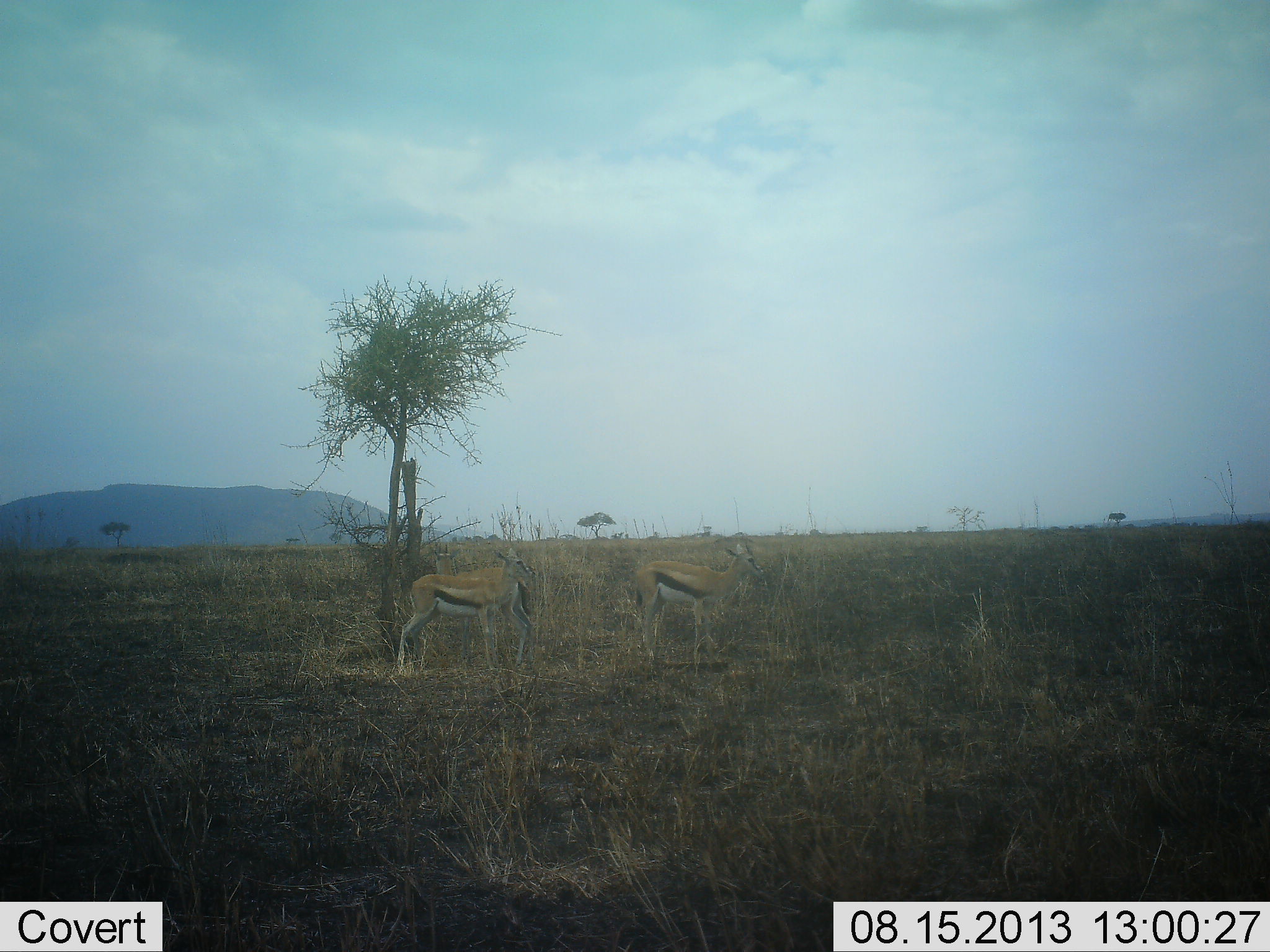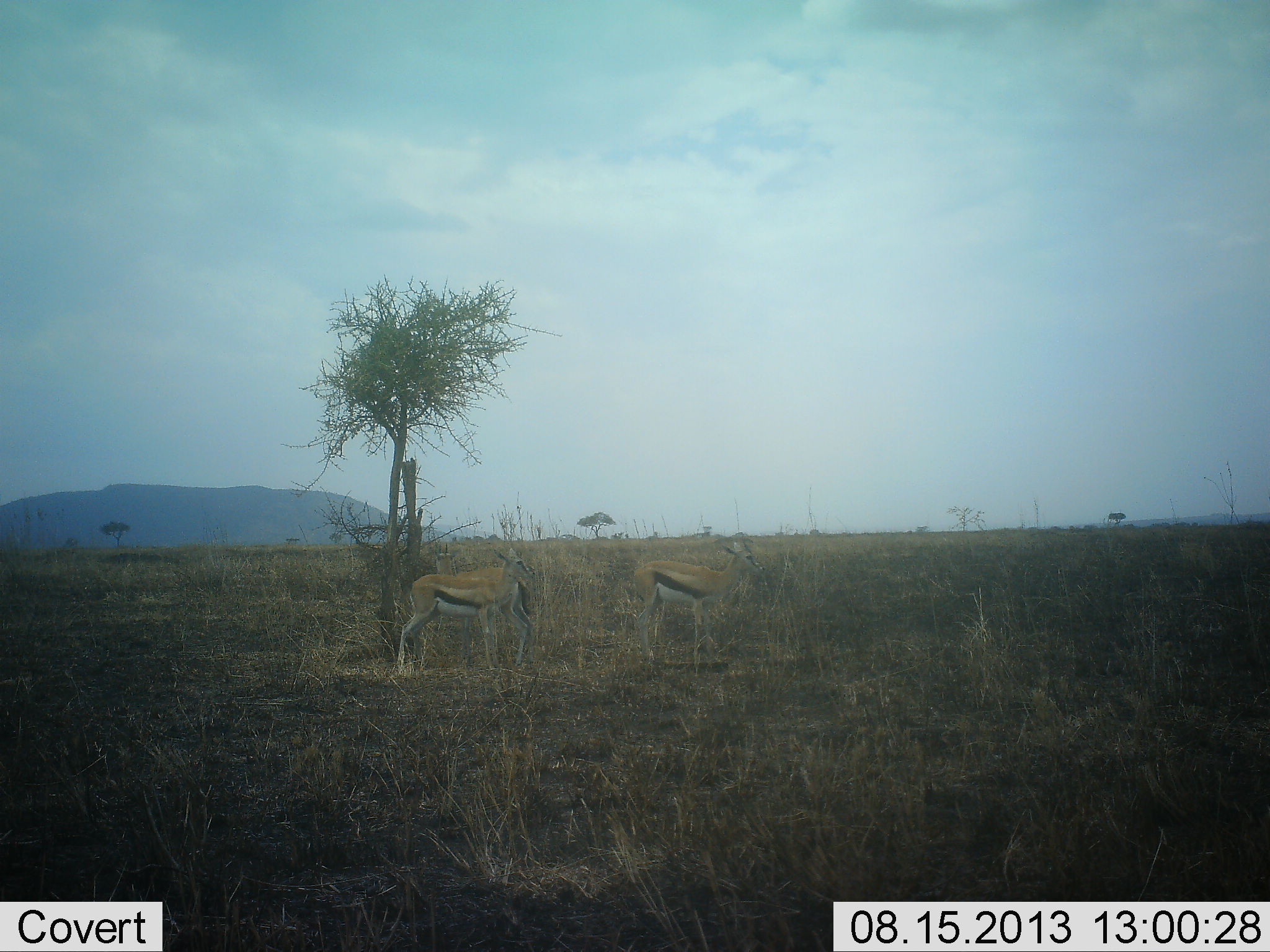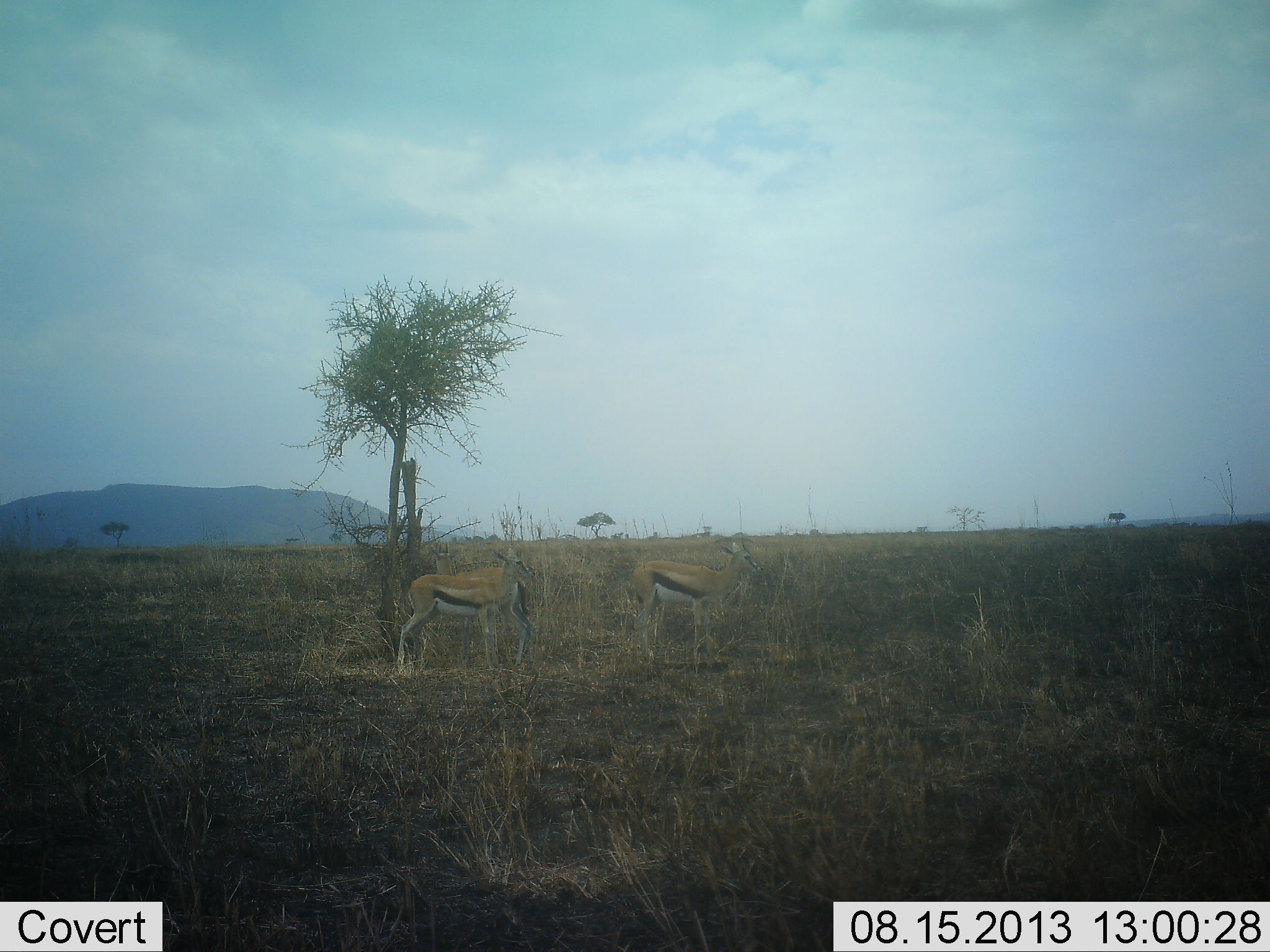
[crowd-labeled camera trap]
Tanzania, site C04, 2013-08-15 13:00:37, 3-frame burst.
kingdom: Animalia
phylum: Chordata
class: Mammalia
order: Artiodactyla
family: Bovidae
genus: Eudorcas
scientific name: Eudorcas thomsonii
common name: thomson's gazelle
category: gazellethomsons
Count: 2.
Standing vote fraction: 100%.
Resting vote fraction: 0%.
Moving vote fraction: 0%.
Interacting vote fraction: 0%.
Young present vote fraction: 0%.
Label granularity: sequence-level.